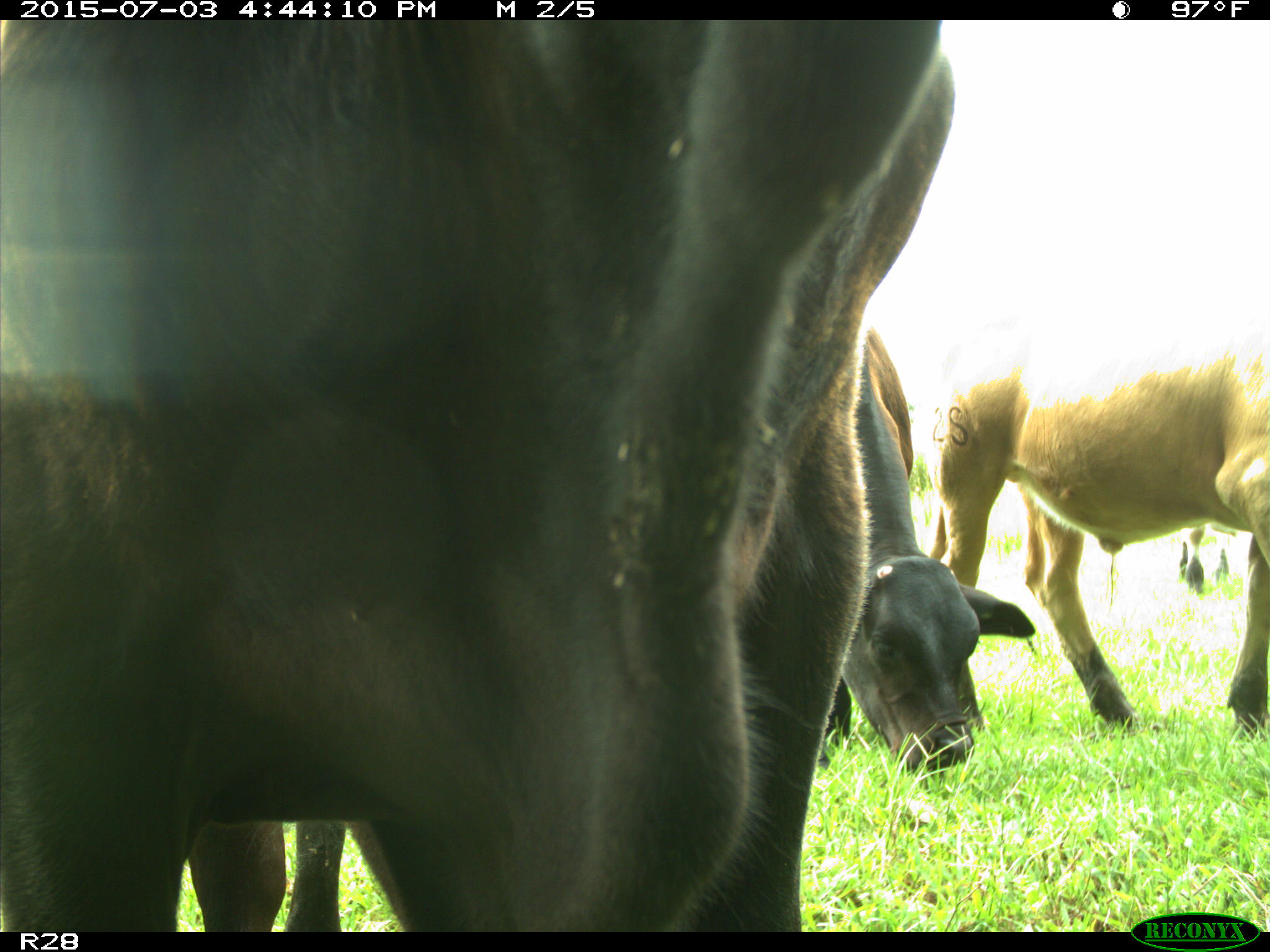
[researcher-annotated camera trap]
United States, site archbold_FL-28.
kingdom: Animalia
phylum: Chordata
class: Mammalia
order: Artiodactyla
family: Bovidae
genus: Bos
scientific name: Bos taurus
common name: domestic cow